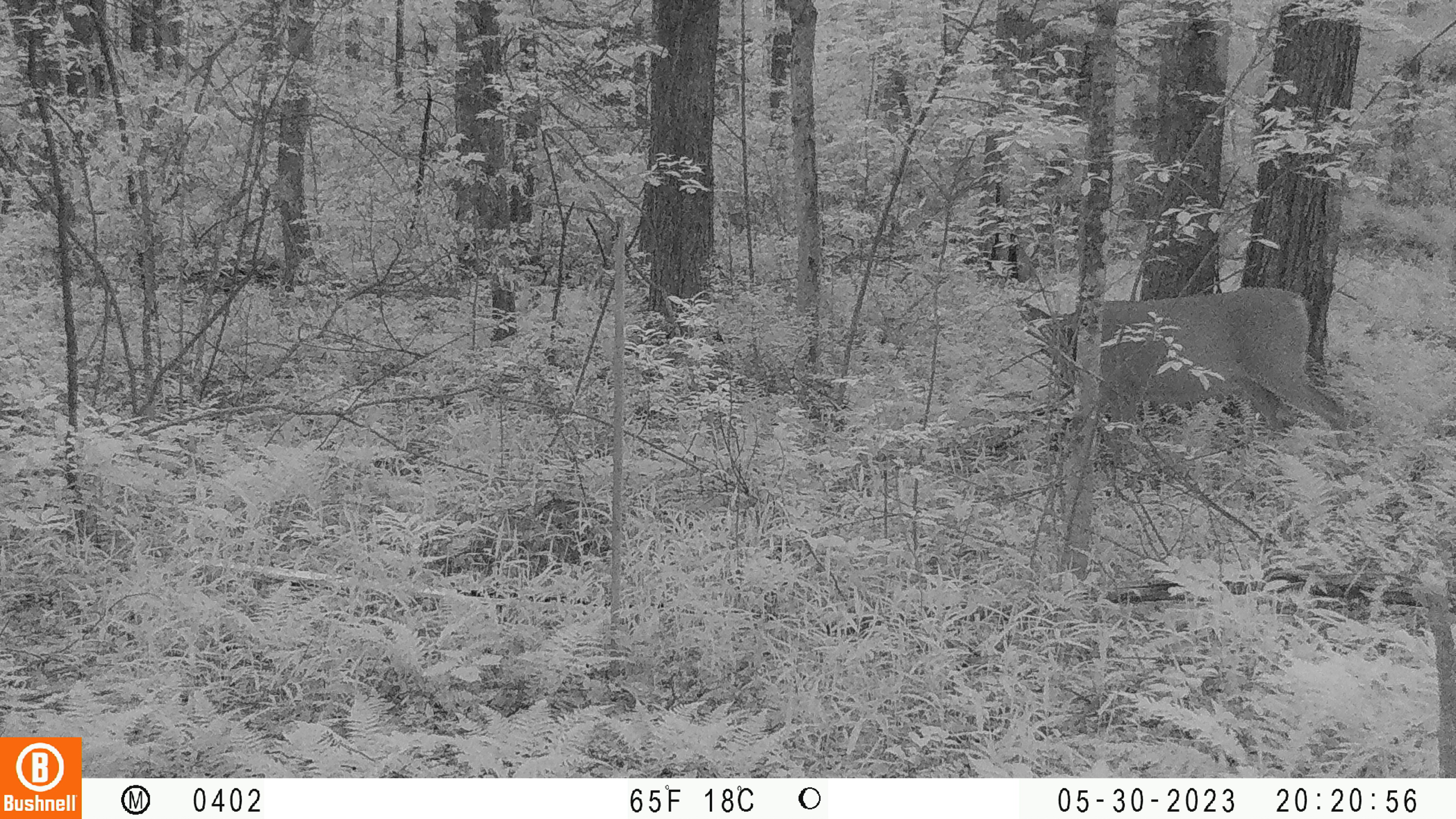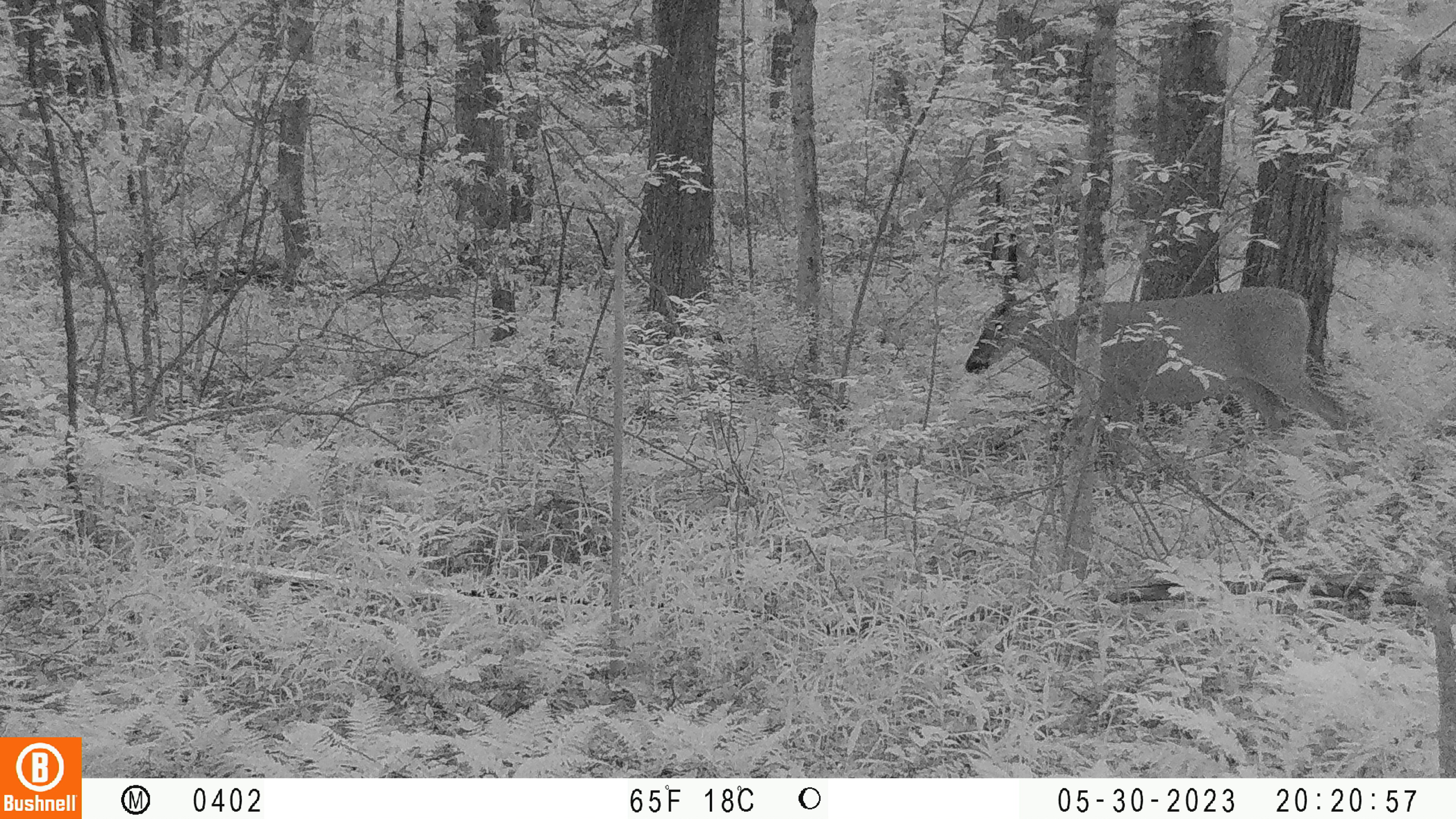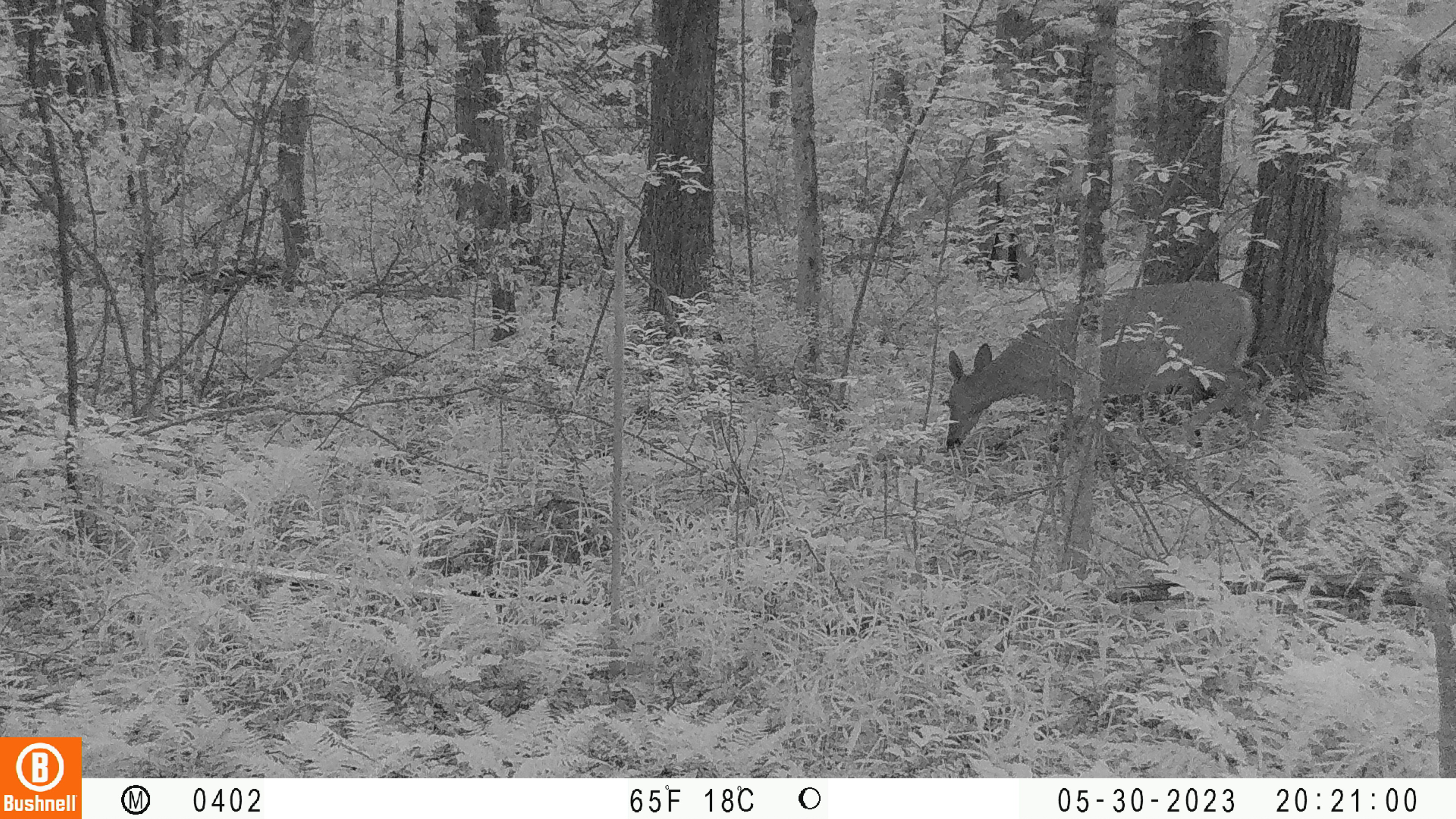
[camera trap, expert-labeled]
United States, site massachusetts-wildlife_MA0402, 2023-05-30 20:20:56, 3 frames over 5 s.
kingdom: Animalia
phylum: Chordata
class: Mammalia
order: Artiodactyla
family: Cervidae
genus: Odocoileus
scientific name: Odocoileus virginianus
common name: white-tailed deer